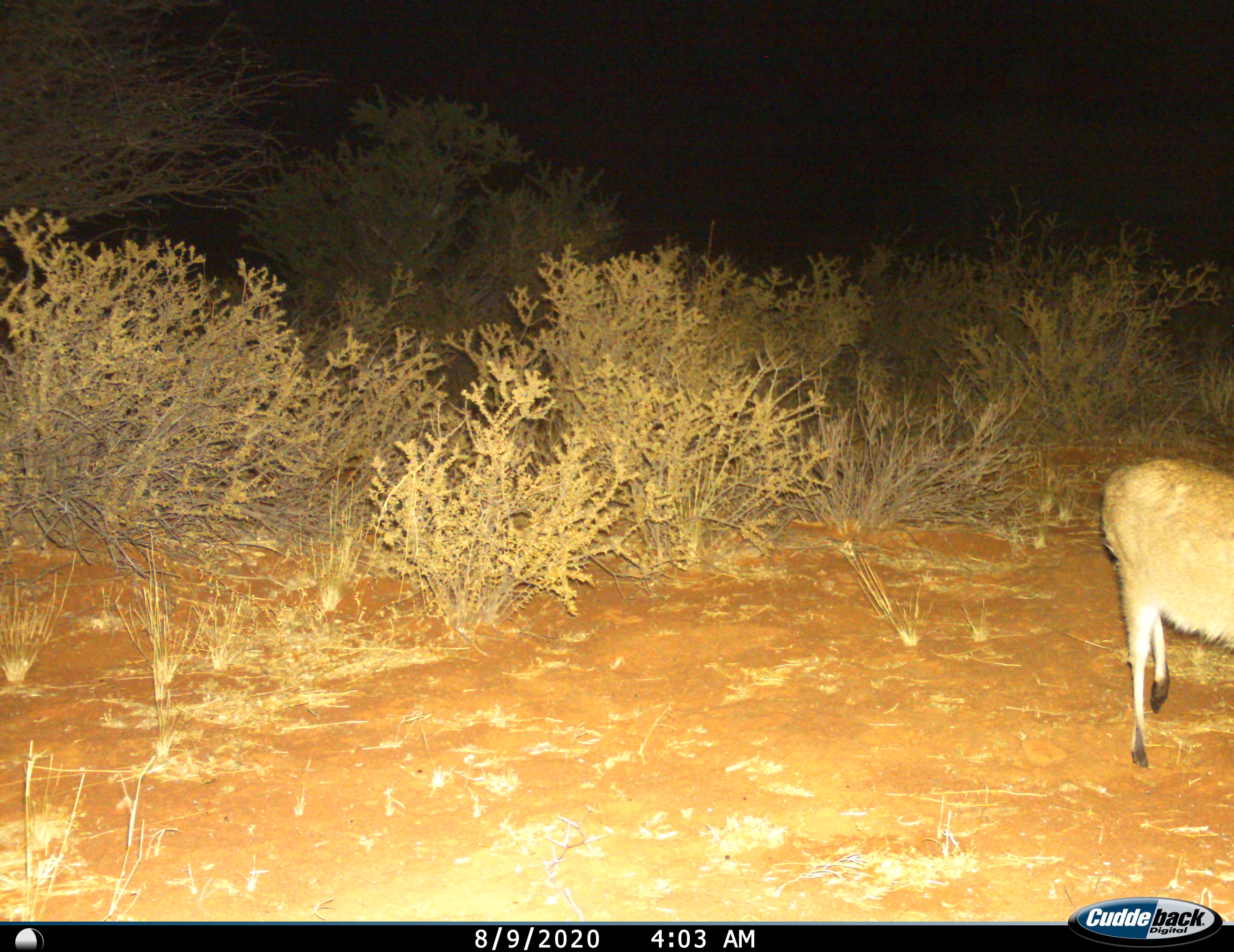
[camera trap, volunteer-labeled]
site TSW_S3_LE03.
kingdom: Animalia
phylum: Chordata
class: Mammalia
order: Artiodactyla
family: Bovidae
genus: Sylvicapra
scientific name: Sylvicapra grimmia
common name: common duiker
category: duikercommongrey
Duikercommongrey (common duiker) (Sylvicapra grimmia), count 1. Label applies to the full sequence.